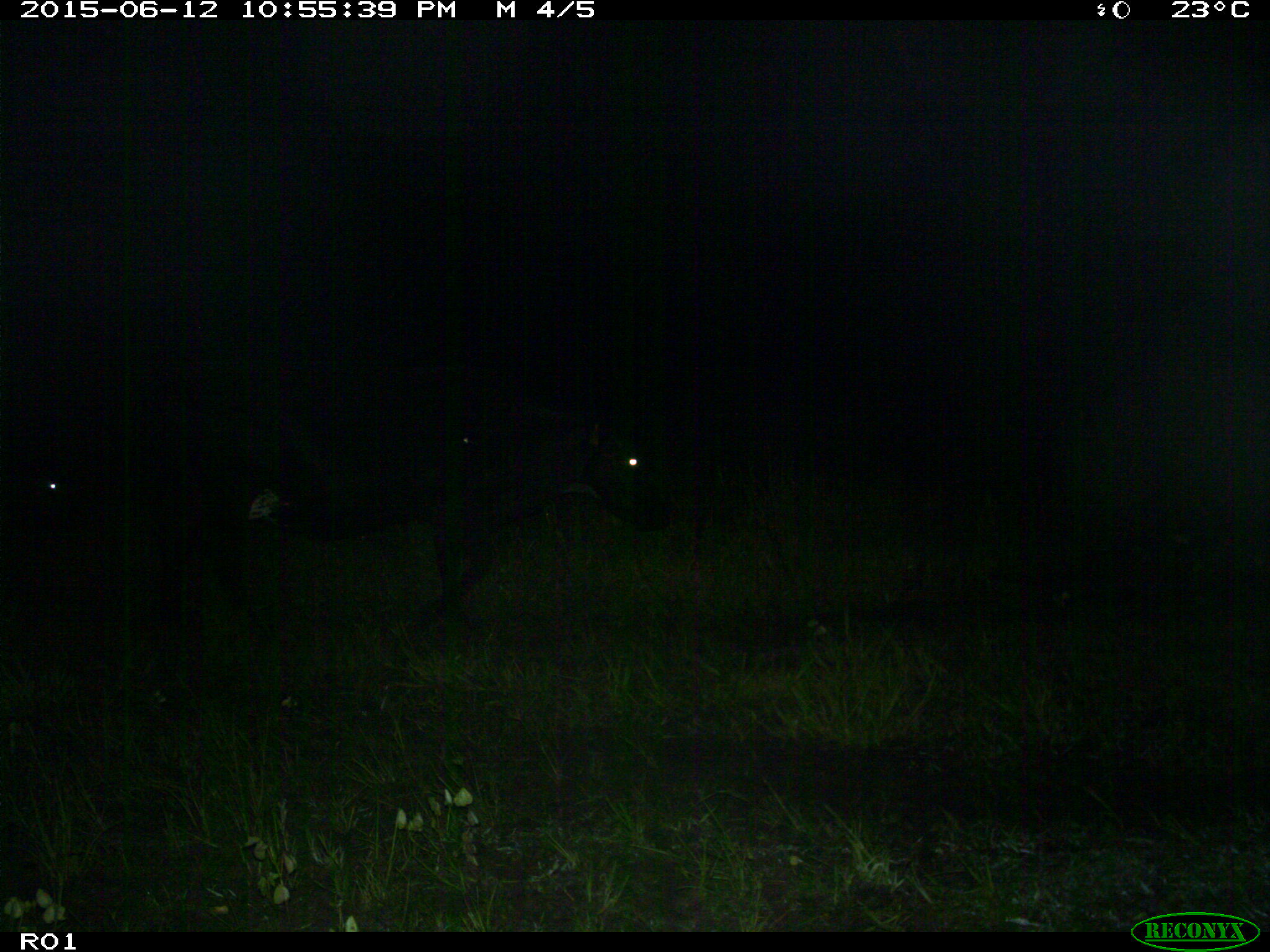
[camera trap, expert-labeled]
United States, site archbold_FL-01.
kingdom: Animalia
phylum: Chordata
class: Mammalia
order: Artiodactyla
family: Bovidae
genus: Bos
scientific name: Bos taurus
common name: domestic cow